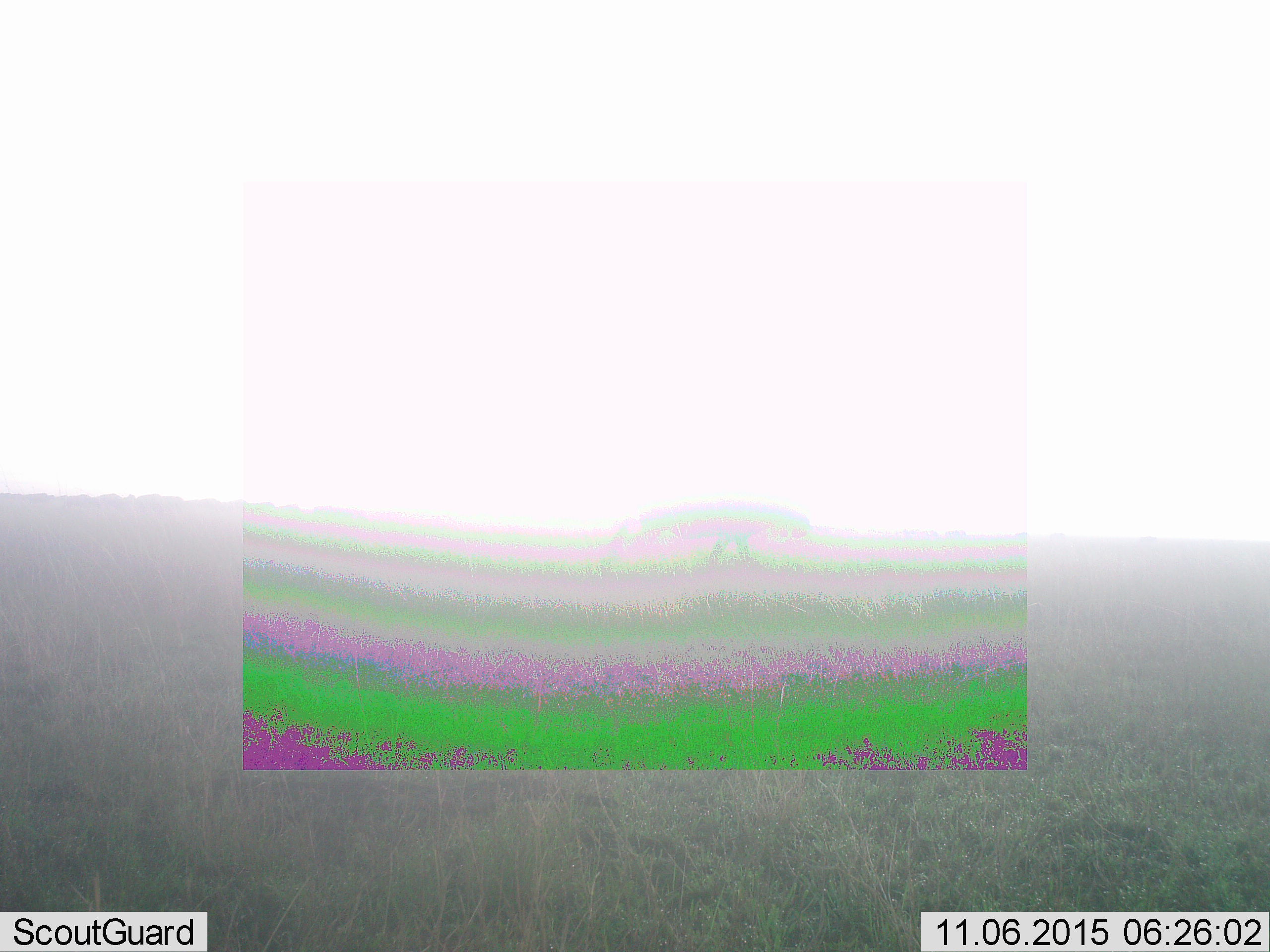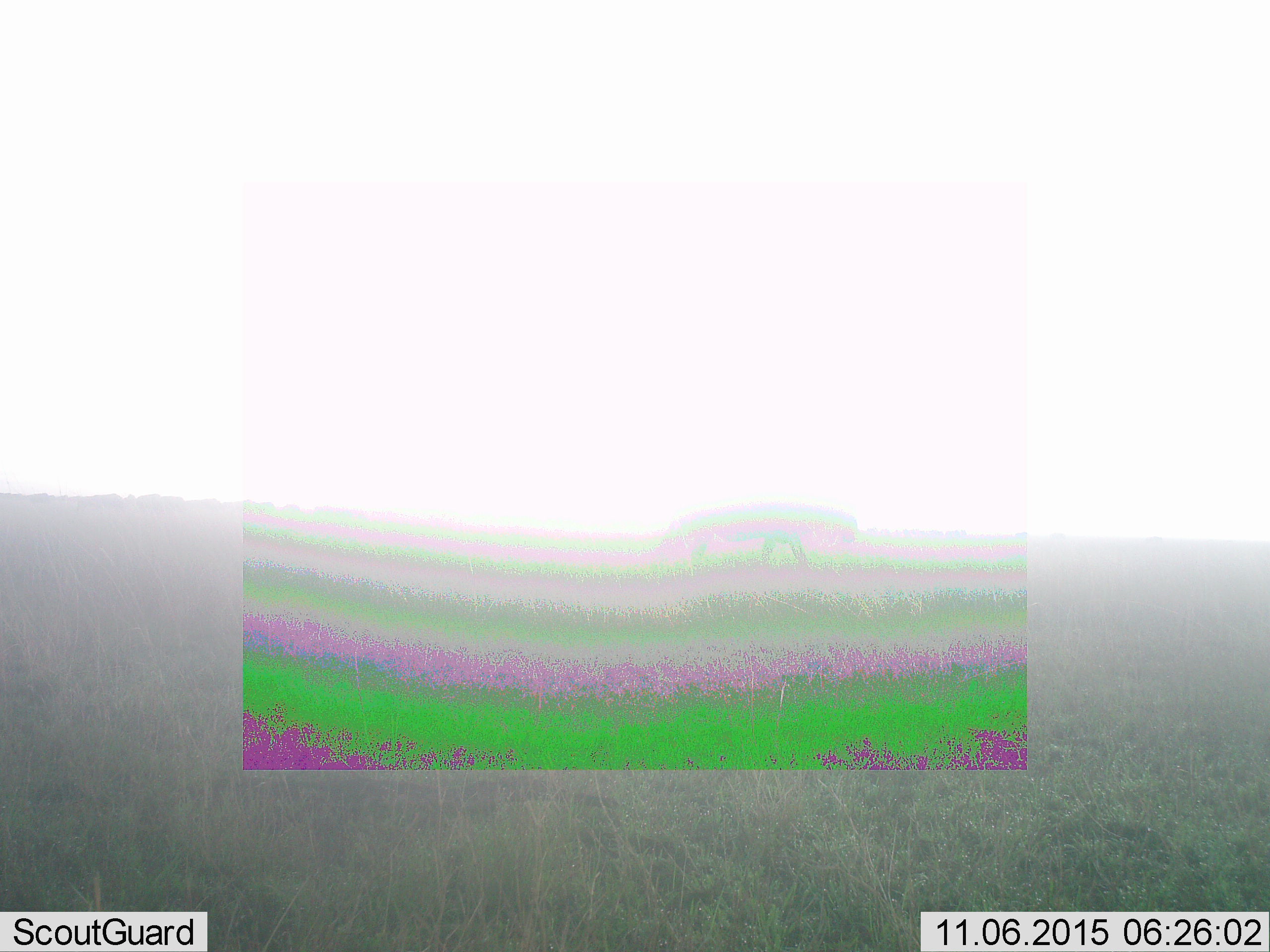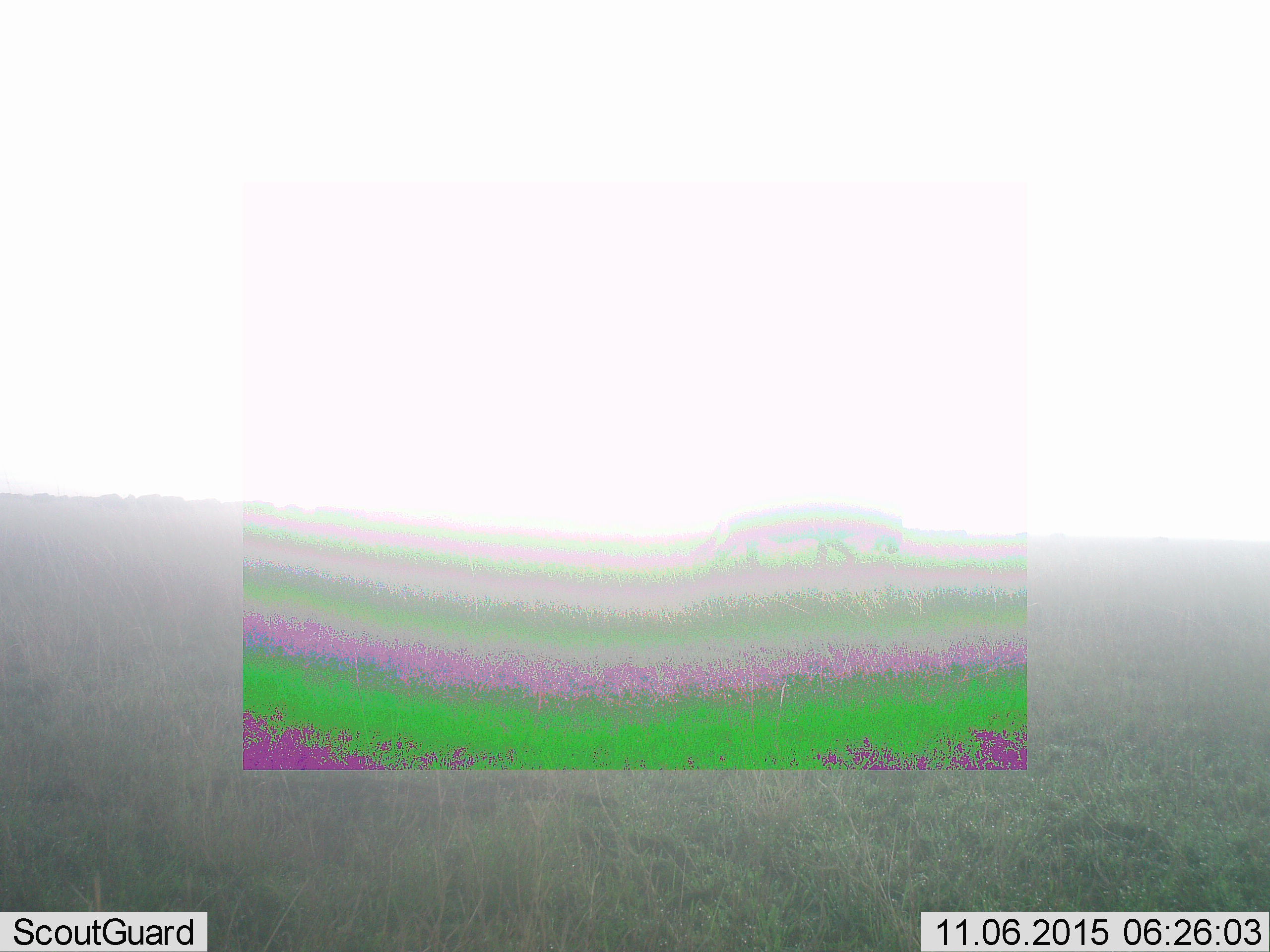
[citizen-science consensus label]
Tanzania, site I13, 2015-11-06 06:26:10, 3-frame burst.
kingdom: Animalia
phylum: Chordata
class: Mammalia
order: Artiodactyla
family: Bovidae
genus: Connochaetes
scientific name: Connochaetes taurinus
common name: blue wildebeest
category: wildebeest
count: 11-50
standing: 50%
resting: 0%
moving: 100%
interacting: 0%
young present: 0%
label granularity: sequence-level